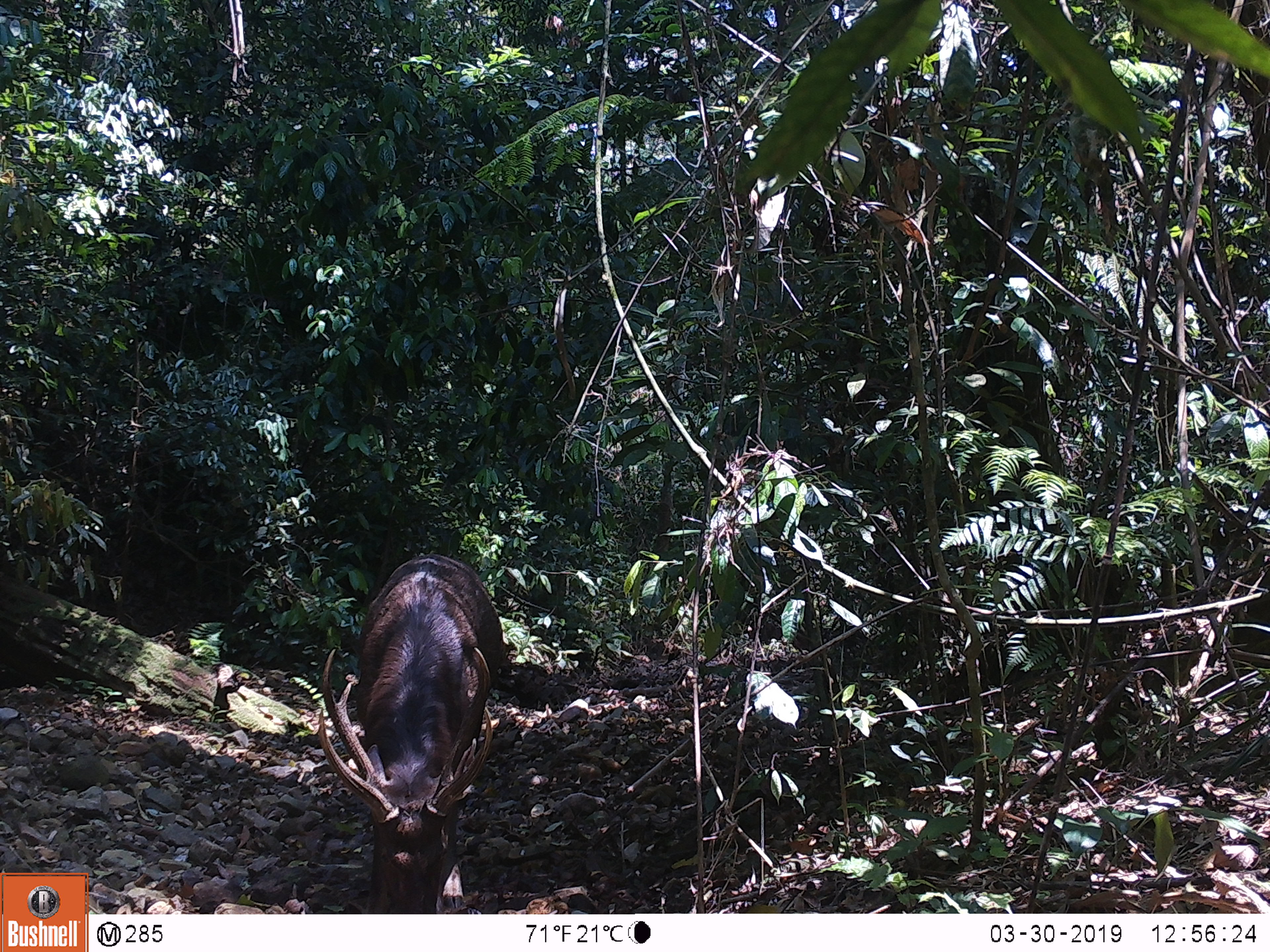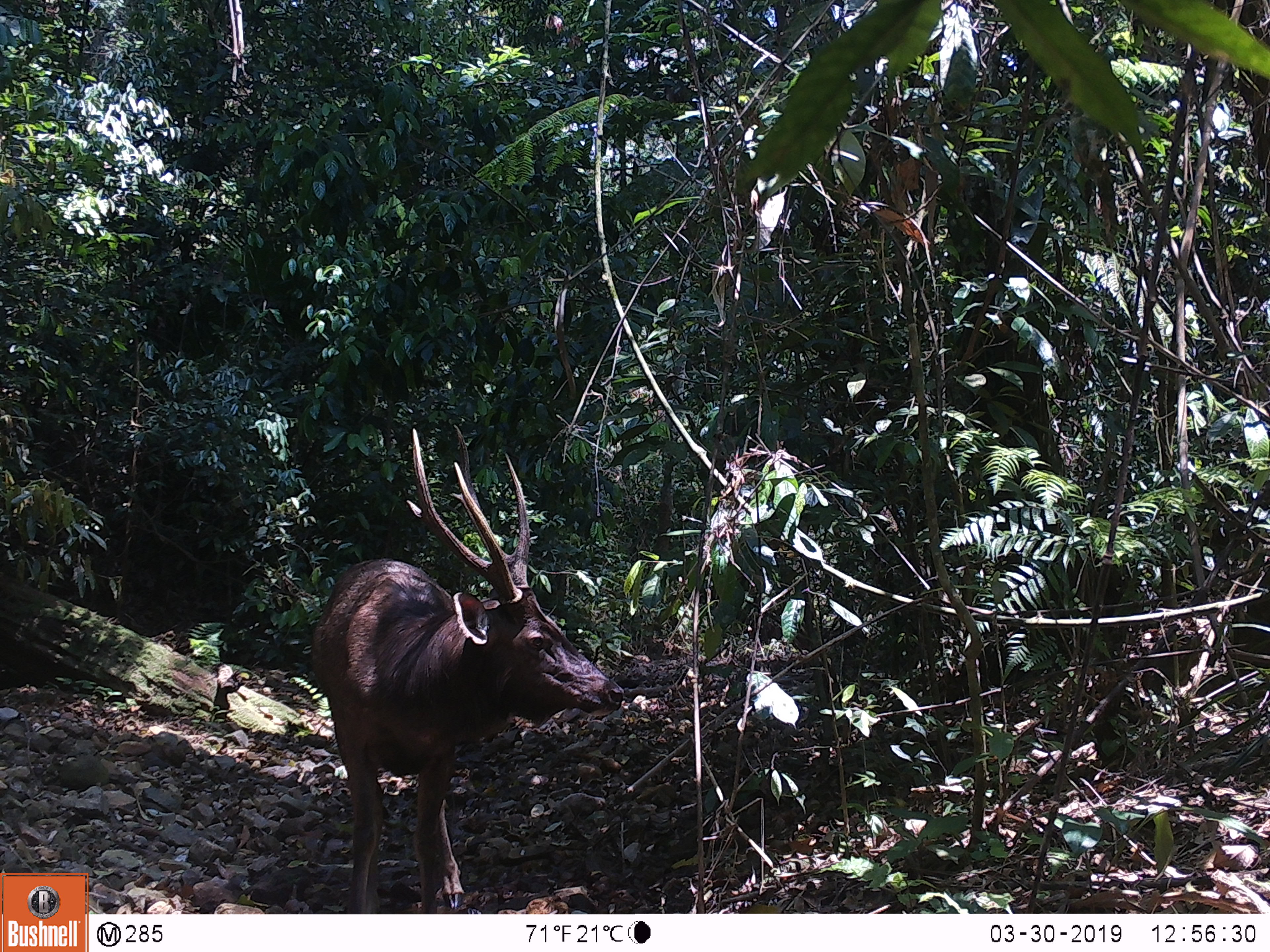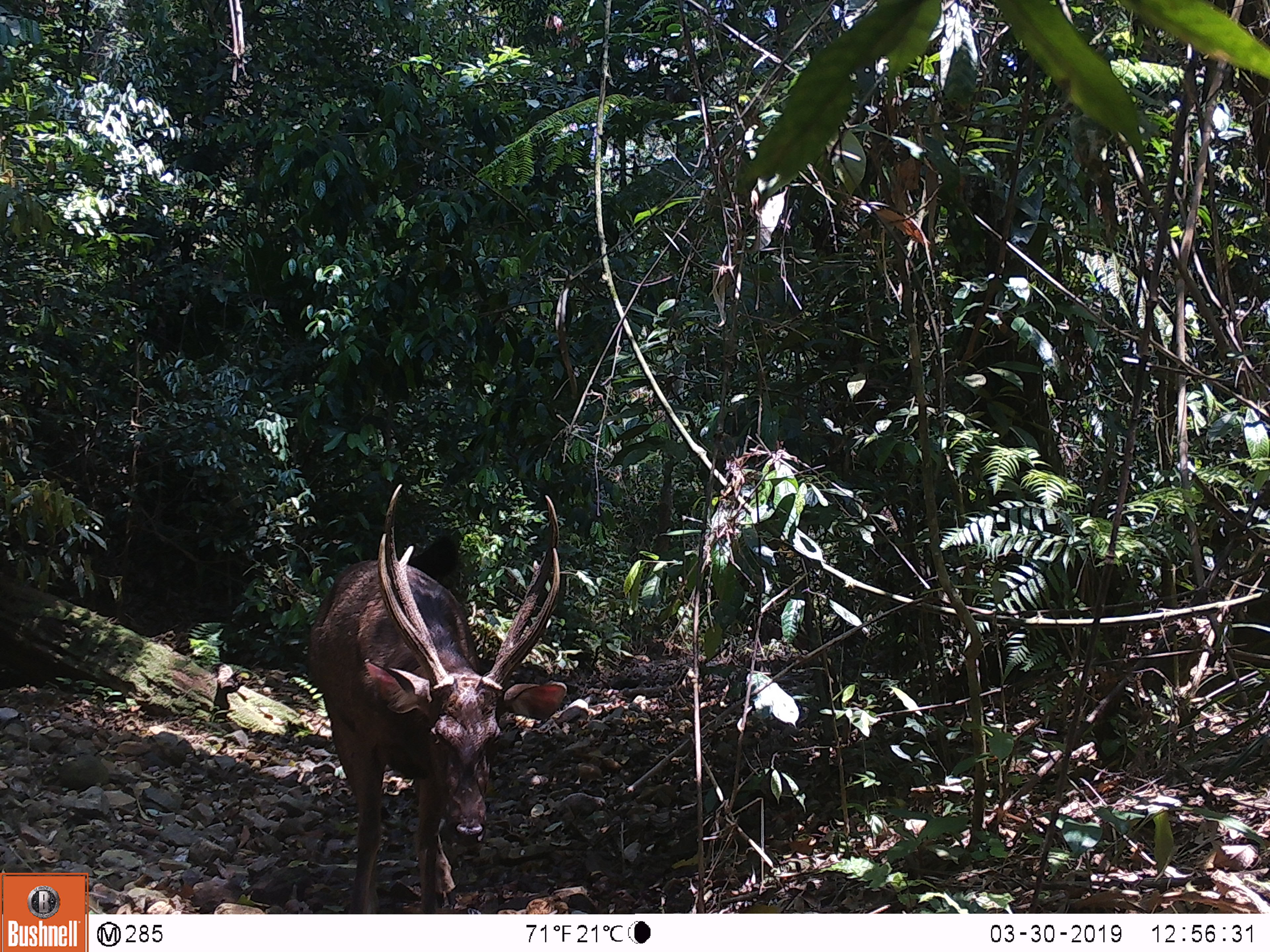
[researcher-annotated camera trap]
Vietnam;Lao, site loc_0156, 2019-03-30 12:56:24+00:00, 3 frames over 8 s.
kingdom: Animalia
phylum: Chordata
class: Mammalia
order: Artiodactyla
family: Cervidae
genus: Rusa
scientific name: Rusa unicolor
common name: sambar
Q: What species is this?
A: Sambar (Rusa unicolor).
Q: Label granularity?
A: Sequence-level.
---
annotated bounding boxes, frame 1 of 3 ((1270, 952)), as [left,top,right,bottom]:
sambar: [316,550,506,913]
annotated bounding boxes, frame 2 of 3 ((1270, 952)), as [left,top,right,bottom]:
sambar: [311,424,623,911]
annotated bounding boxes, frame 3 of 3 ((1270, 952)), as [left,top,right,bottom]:
sambar: [306,480,568,914]